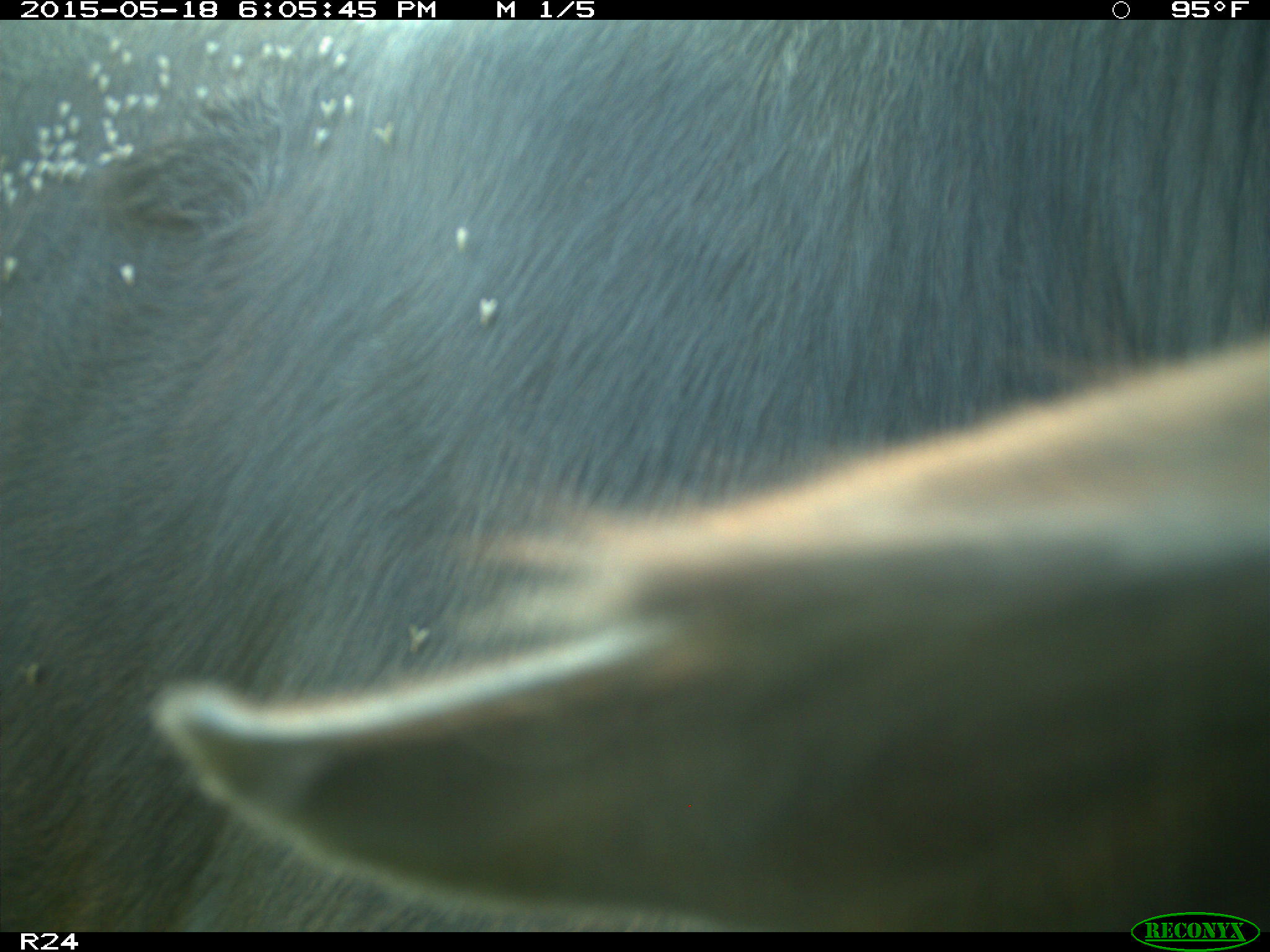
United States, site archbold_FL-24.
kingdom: Animalia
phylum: Chordata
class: Mammalia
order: Artiodactyla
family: Bovidae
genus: Bos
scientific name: Bos taurus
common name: domestic cow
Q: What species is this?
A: Bos taurus (domestic cow).